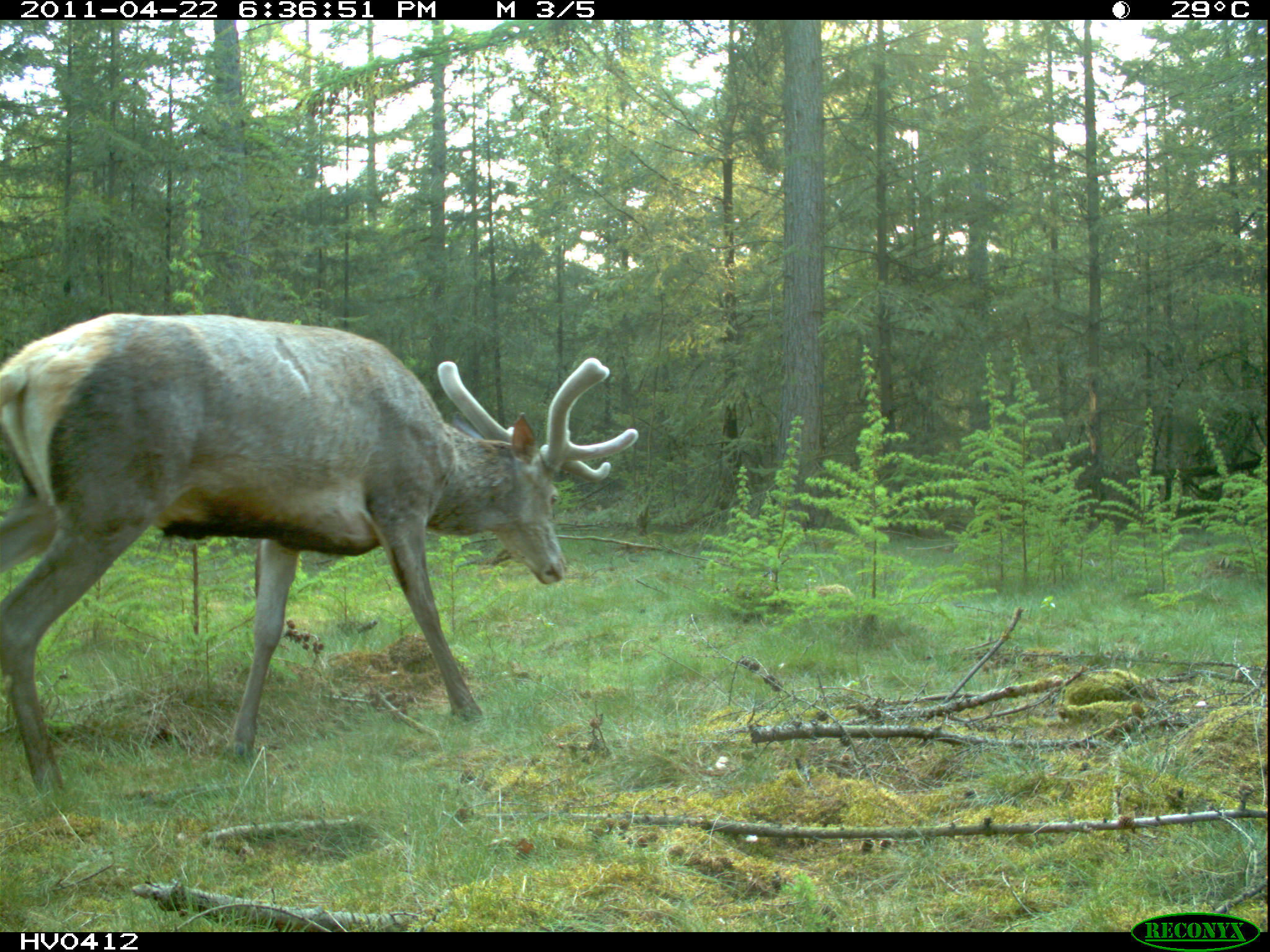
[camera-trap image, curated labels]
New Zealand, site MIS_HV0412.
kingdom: Animalia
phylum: Chordata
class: Mammalia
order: Artiodactyla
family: Cervidae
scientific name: Cervidae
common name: deer